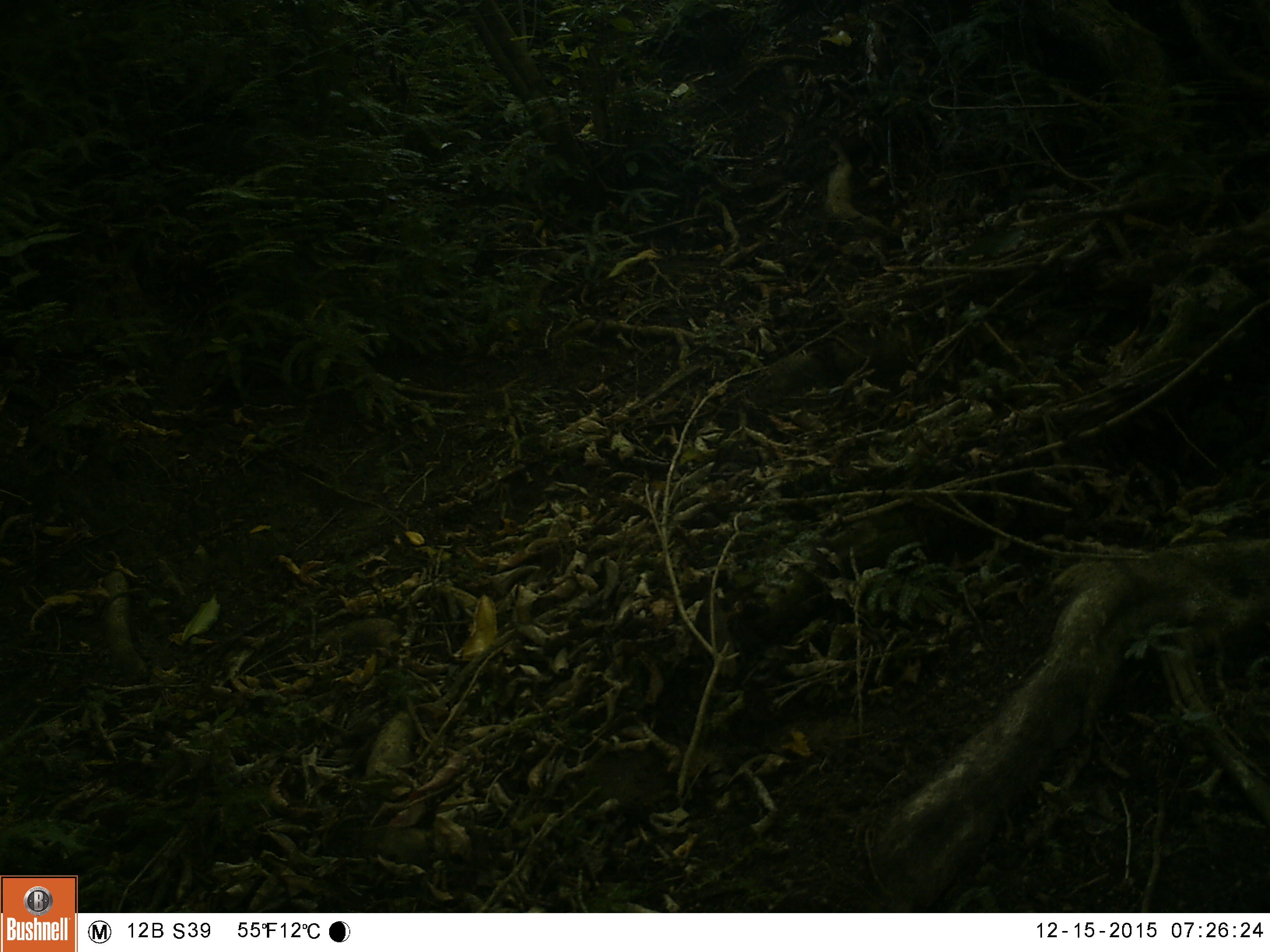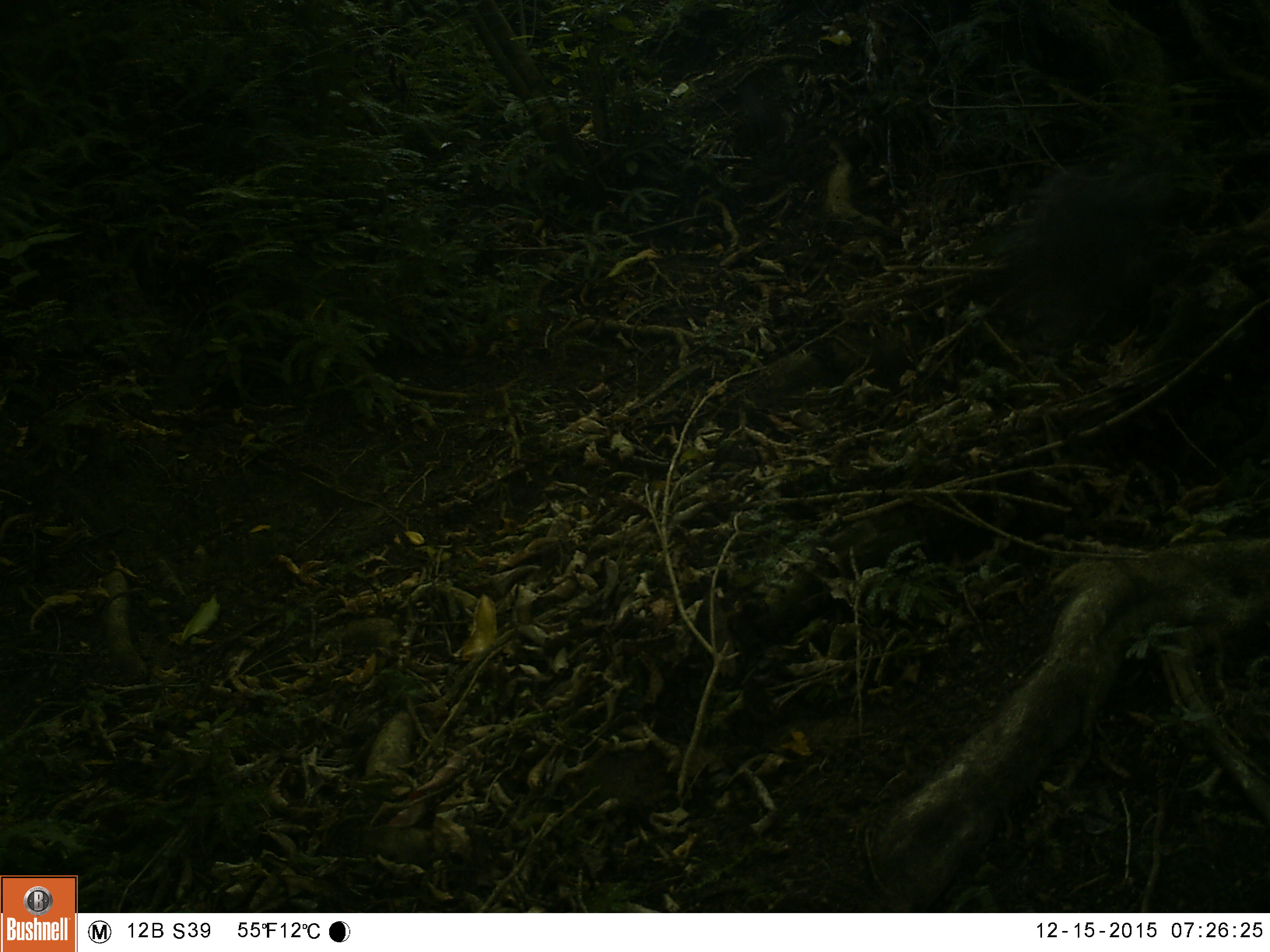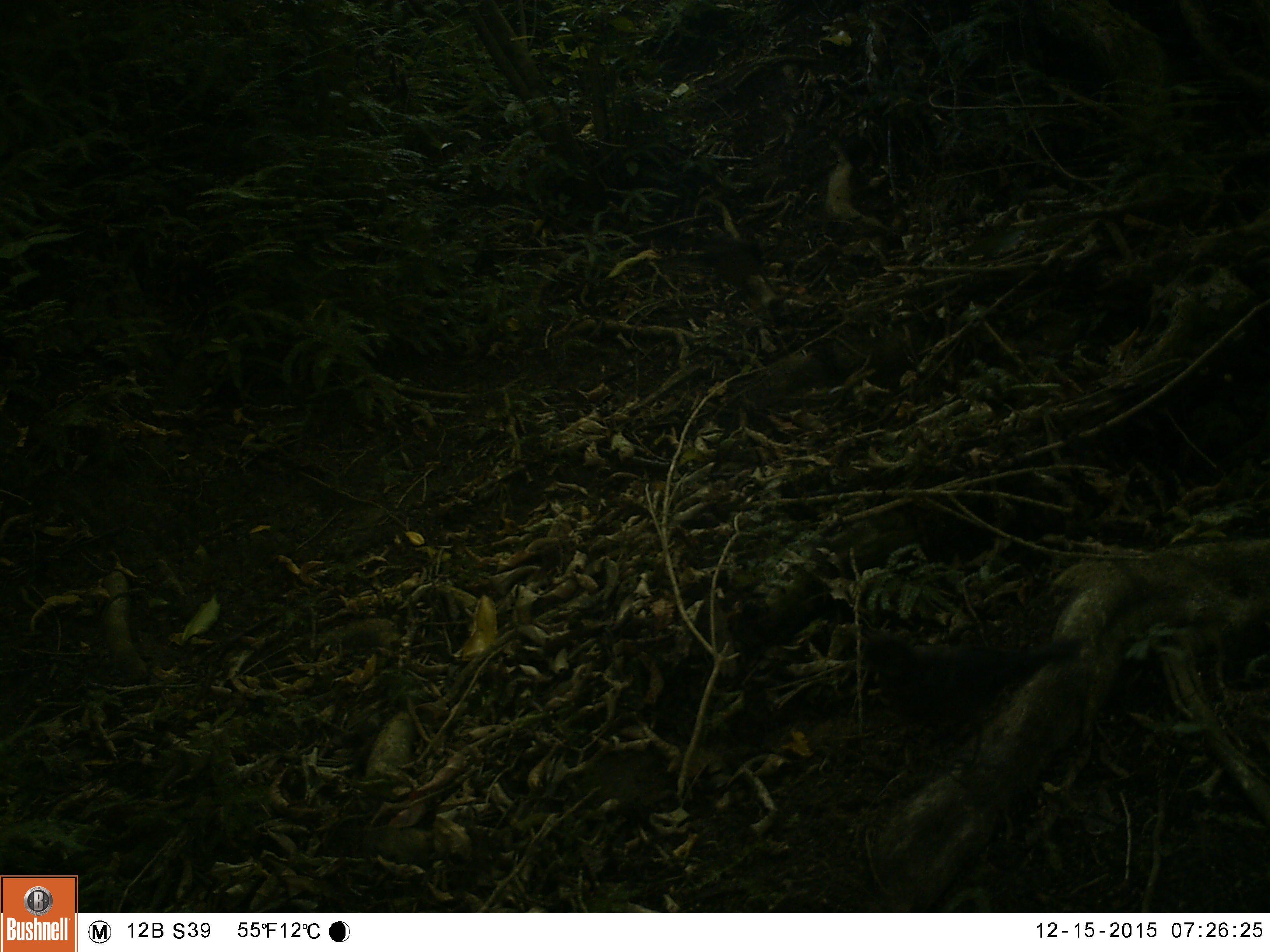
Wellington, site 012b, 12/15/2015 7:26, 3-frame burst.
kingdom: Animalia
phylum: Chordata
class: Aves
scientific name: Aves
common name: bird